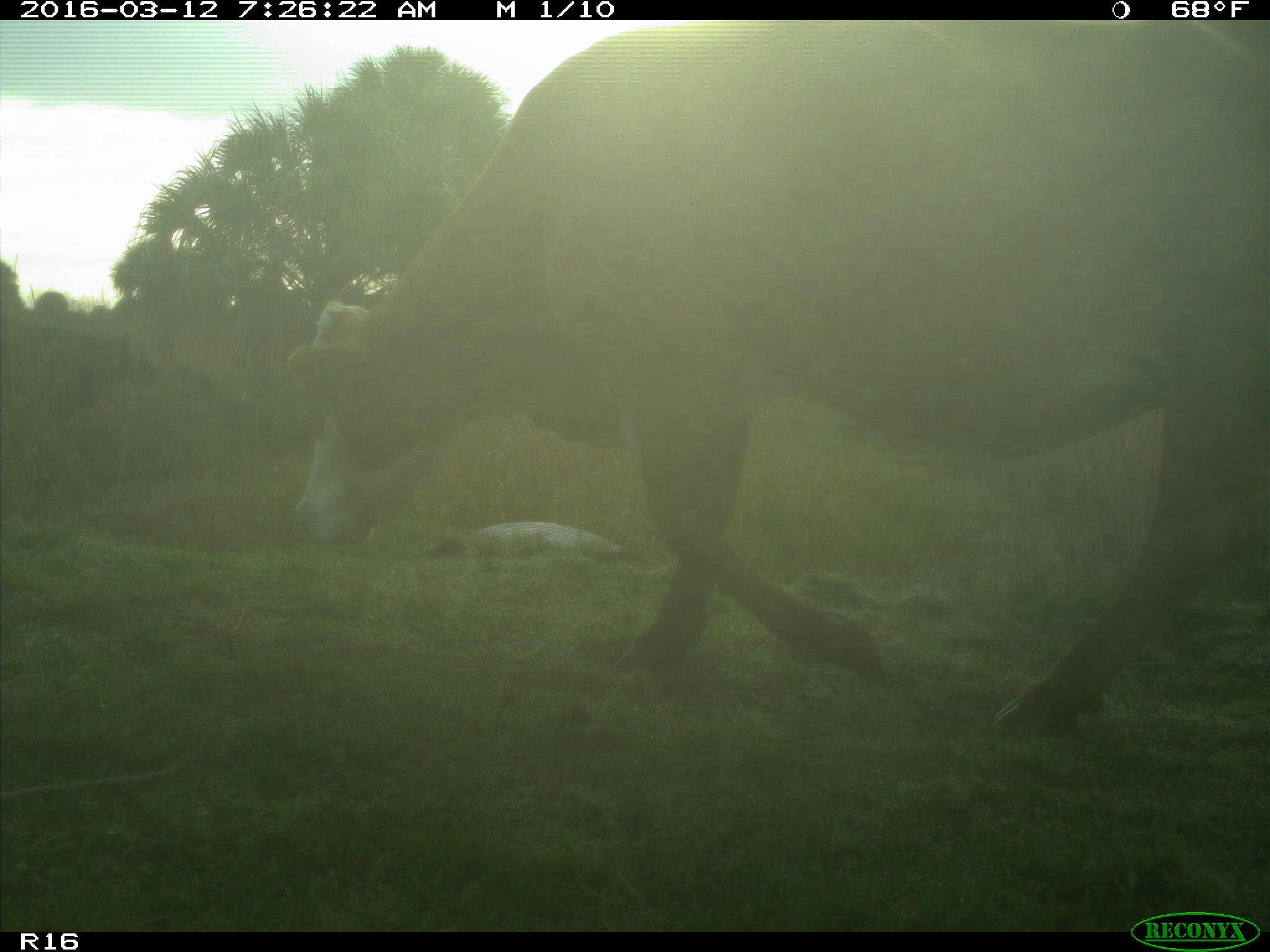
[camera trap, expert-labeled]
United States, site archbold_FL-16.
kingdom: Animalia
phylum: Chordata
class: Mammalia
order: Artiodactyla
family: Bovidae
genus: Bos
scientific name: Bos taurus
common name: domestic cow